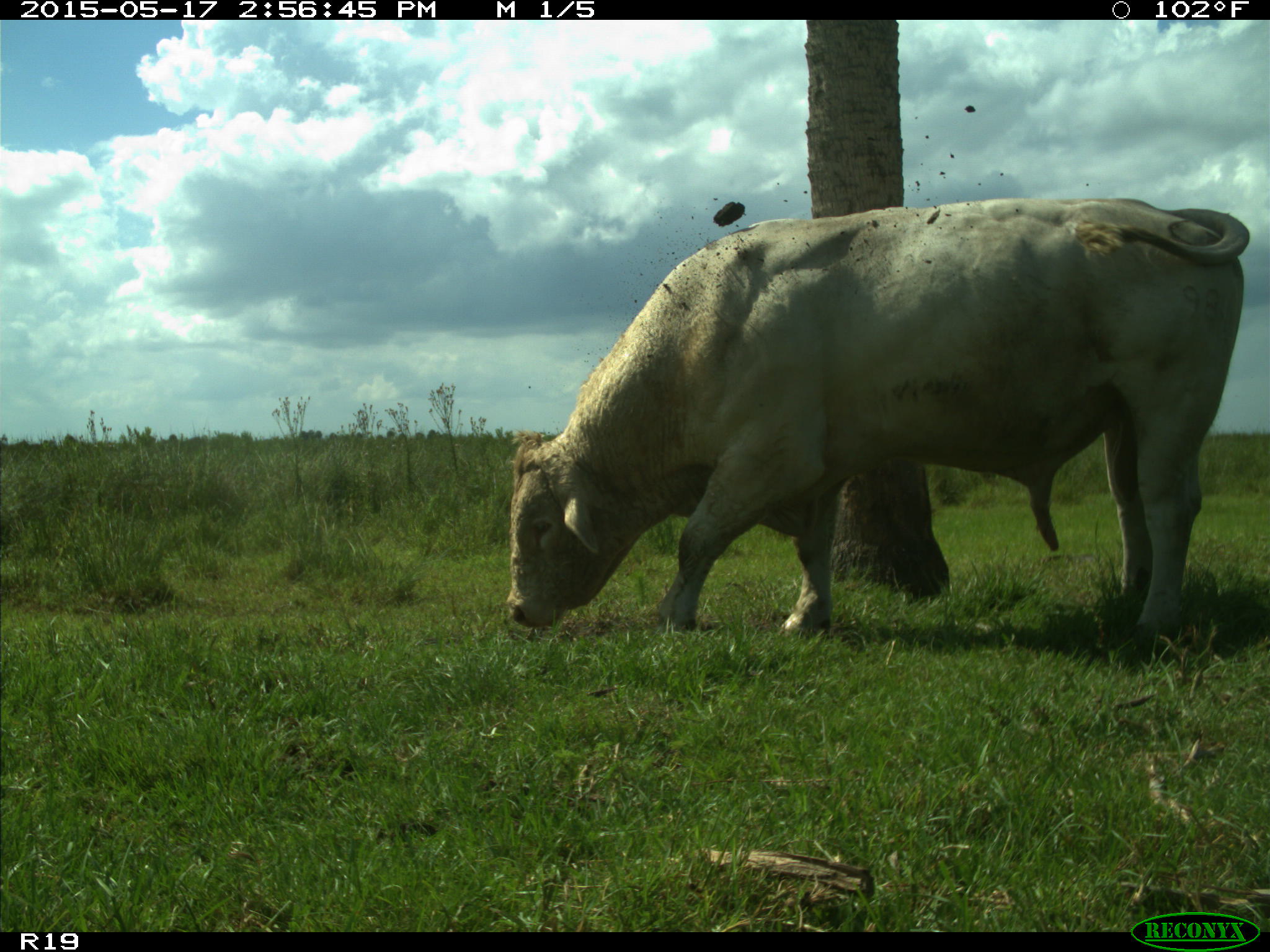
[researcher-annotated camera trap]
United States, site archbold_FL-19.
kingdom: Animalia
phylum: Chordata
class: Mammalia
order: Artiodactyla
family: Bovidae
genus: Bos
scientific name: Bos taurus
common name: domestic cow